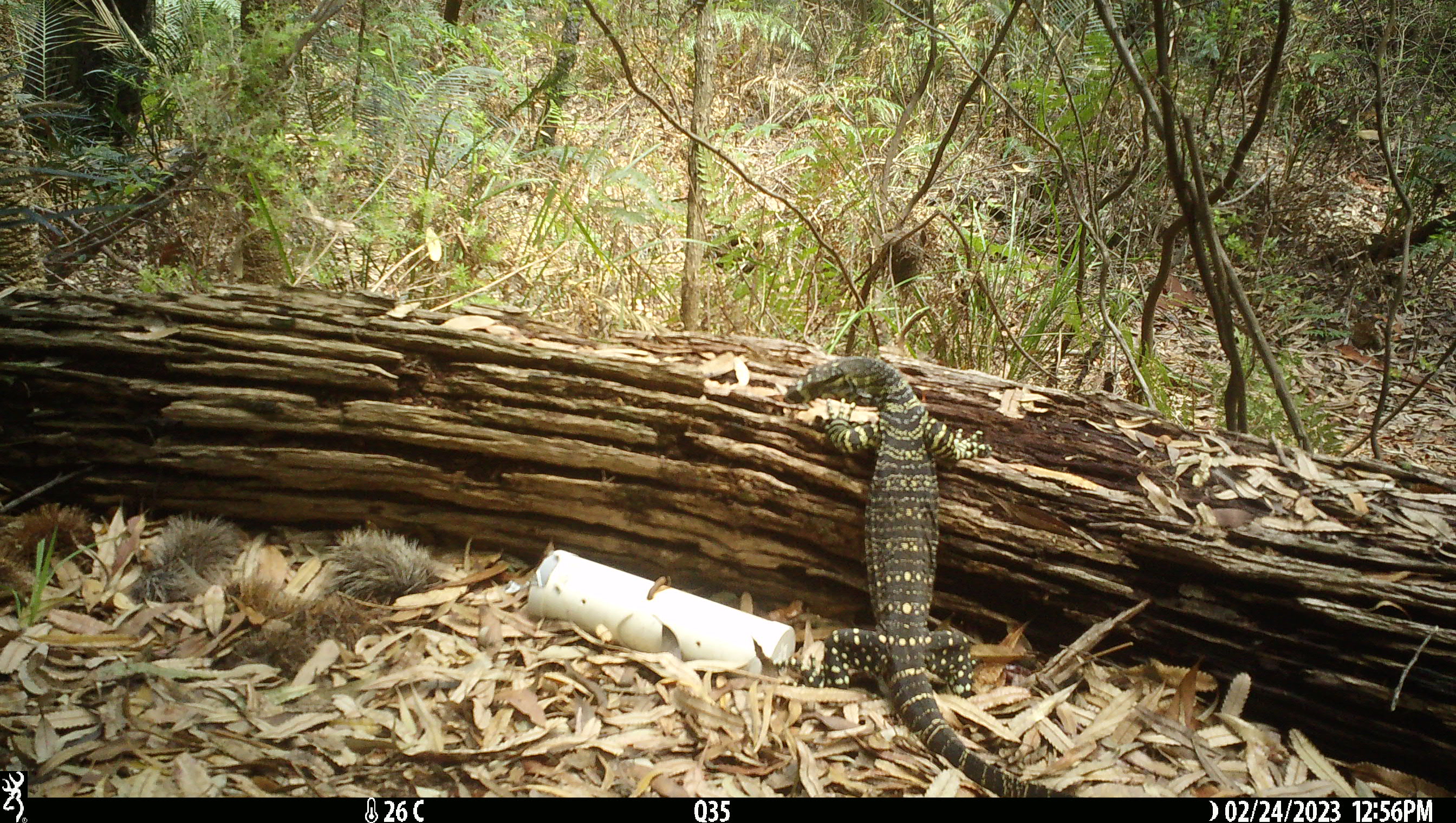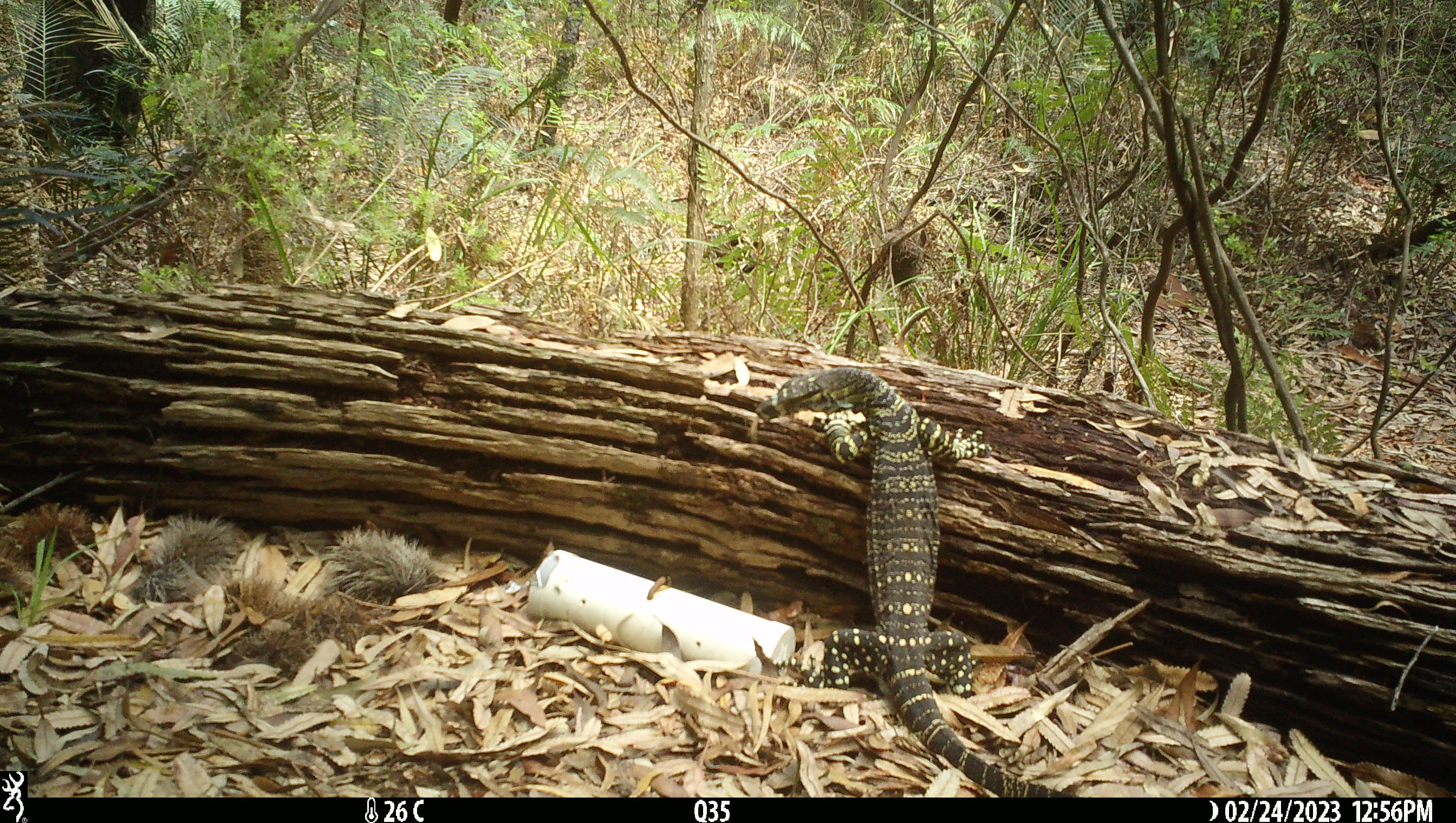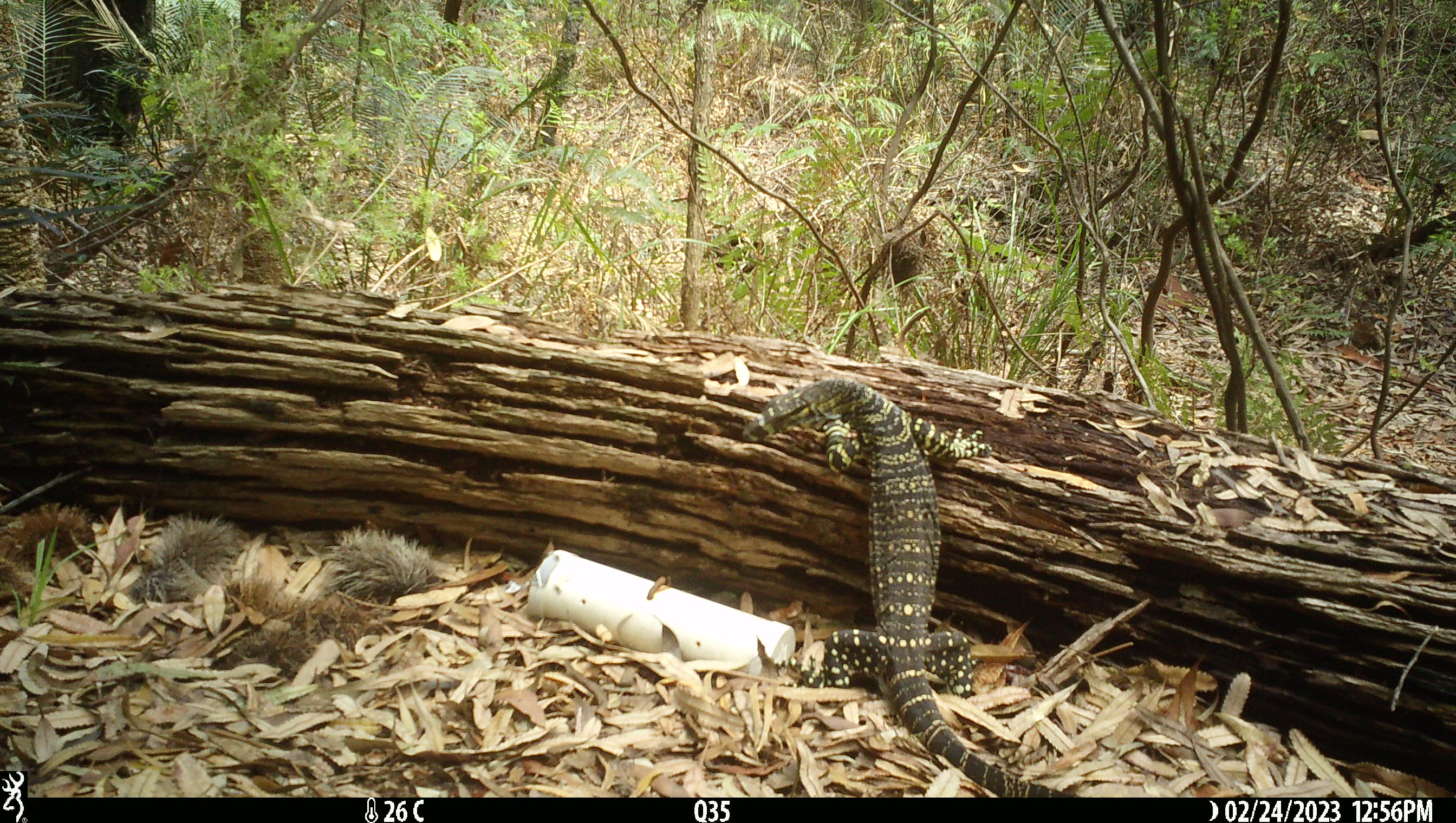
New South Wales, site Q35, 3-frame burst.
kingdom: Animalia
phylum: Chordata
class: Reptilia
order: Squamata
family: Varanidae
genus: Varanus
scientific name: Varanus varius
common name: lace monitor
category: goanna